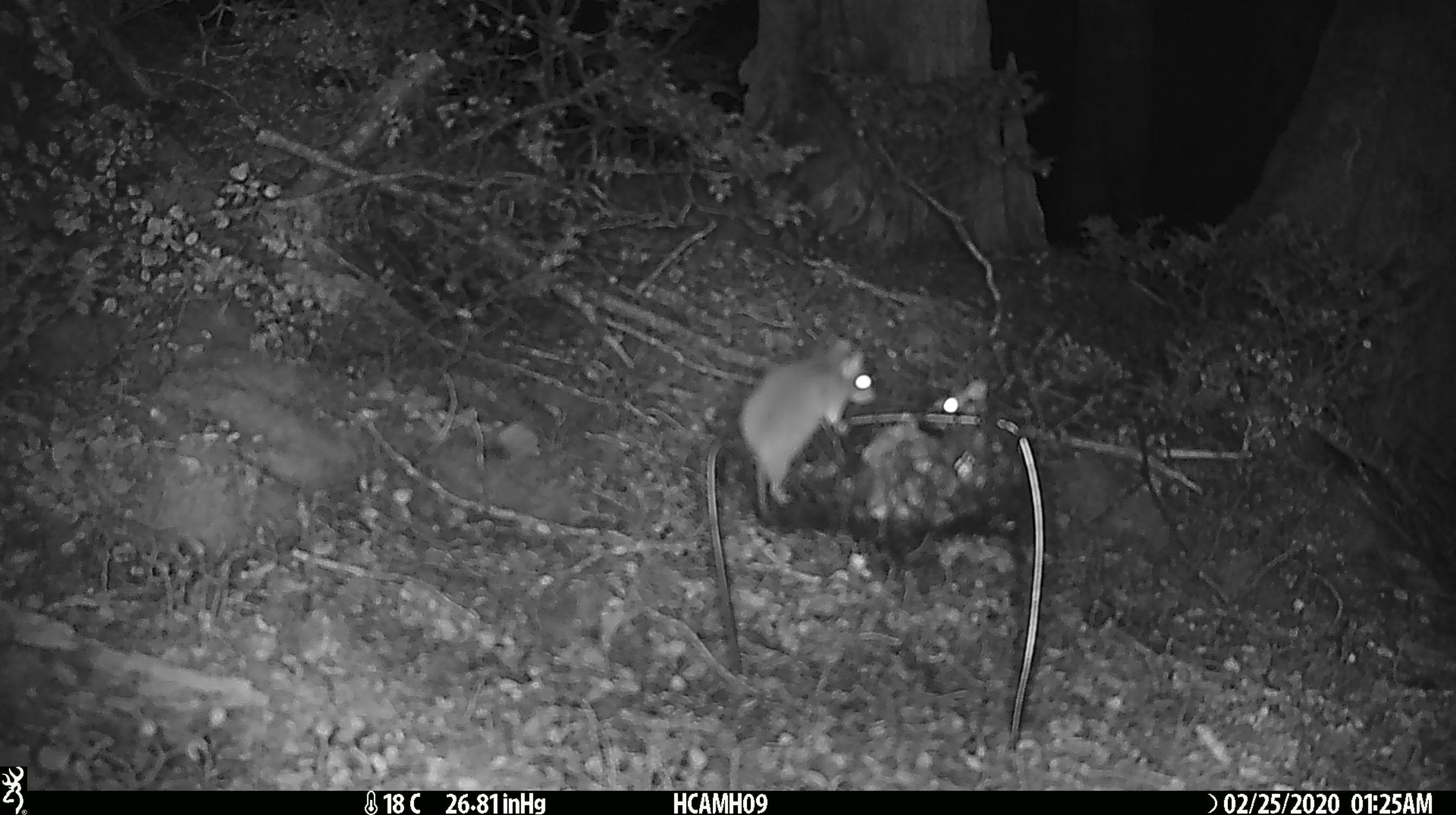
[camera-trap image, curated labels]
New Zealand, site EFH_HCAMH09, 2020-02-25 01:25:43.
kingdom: Animalia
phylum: Chordata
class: Mammalia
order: Rodentia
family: Muridae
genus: Mus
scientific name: Mus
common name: mouse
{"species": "mouse (Mus)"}